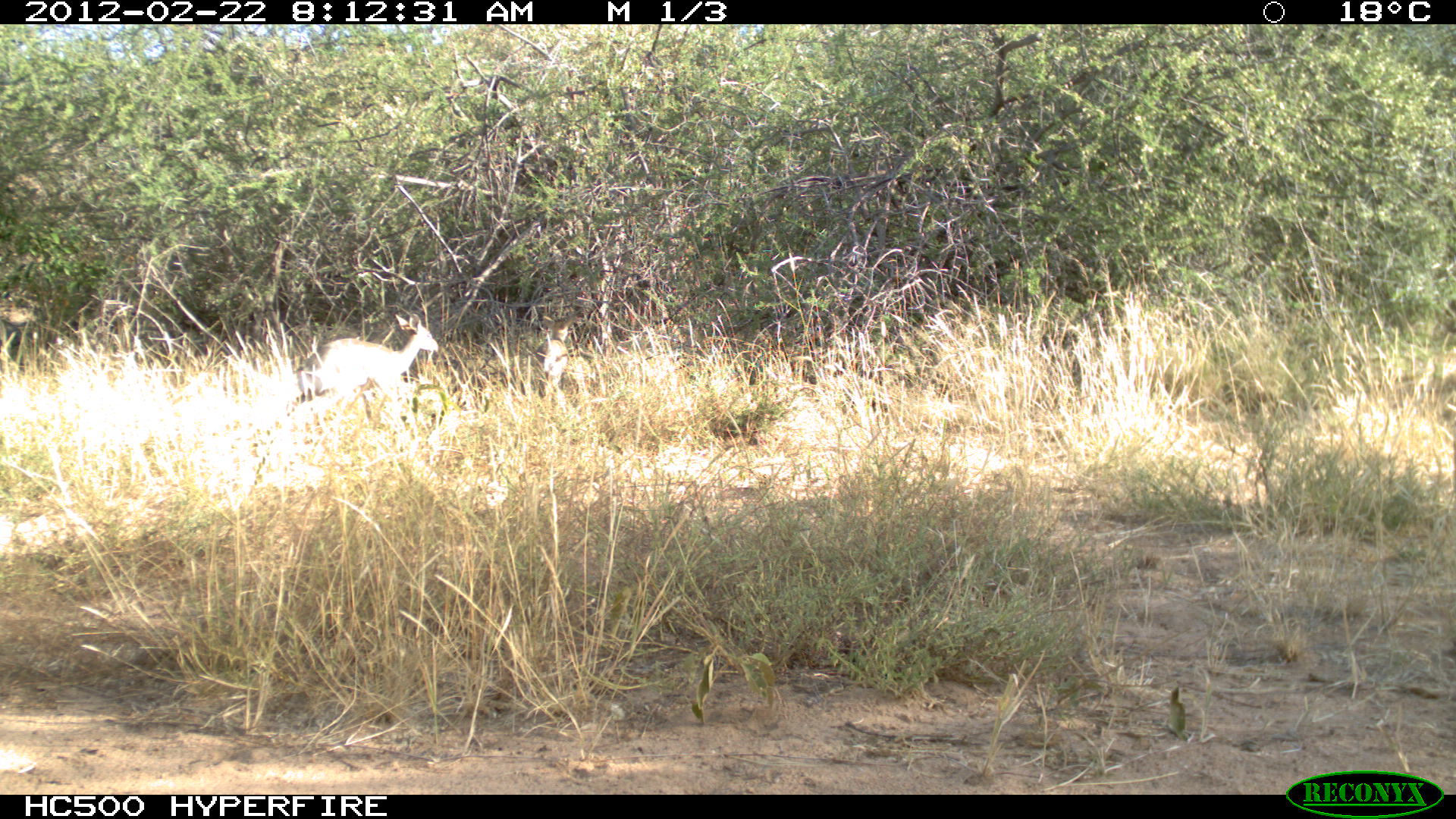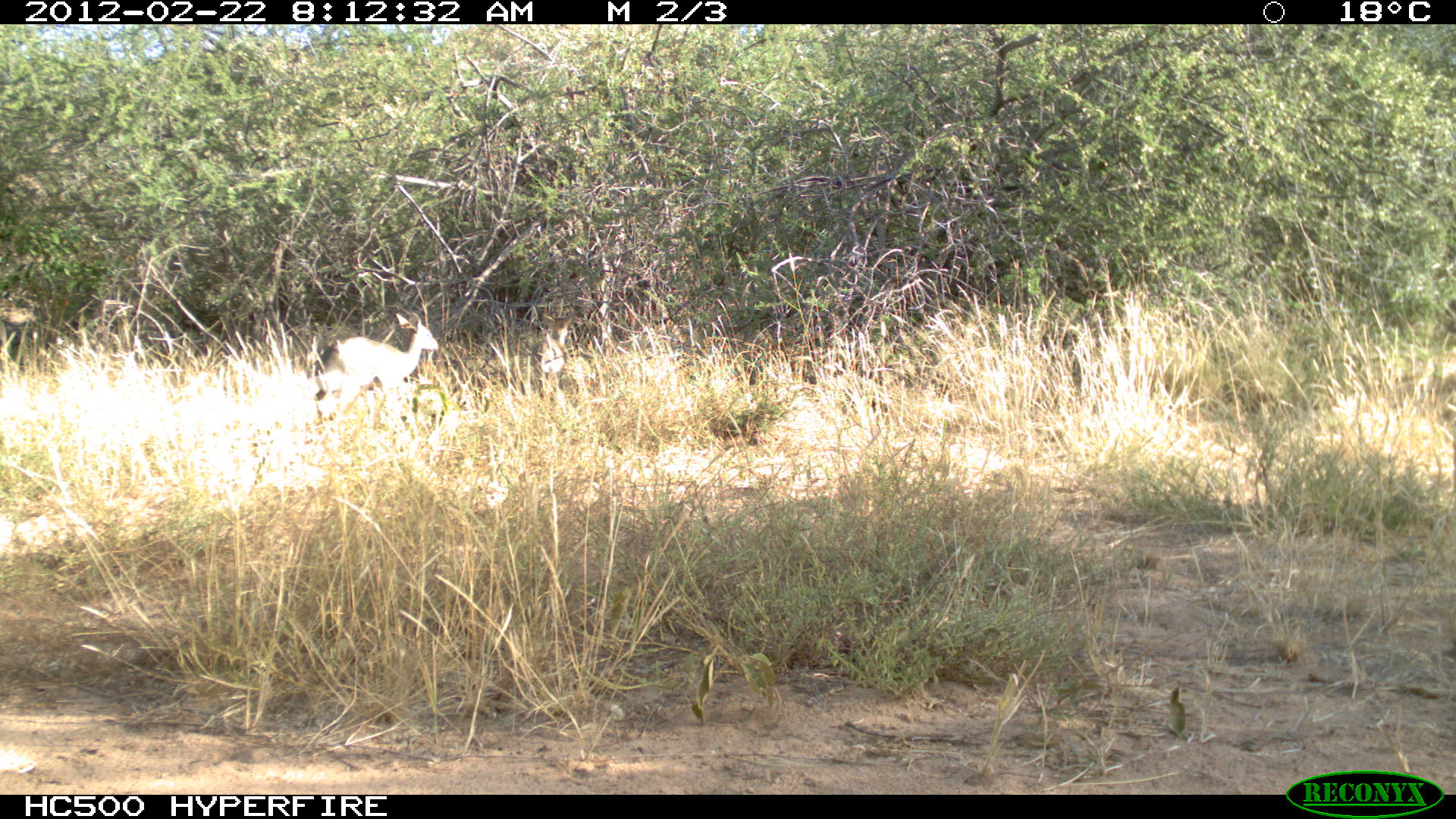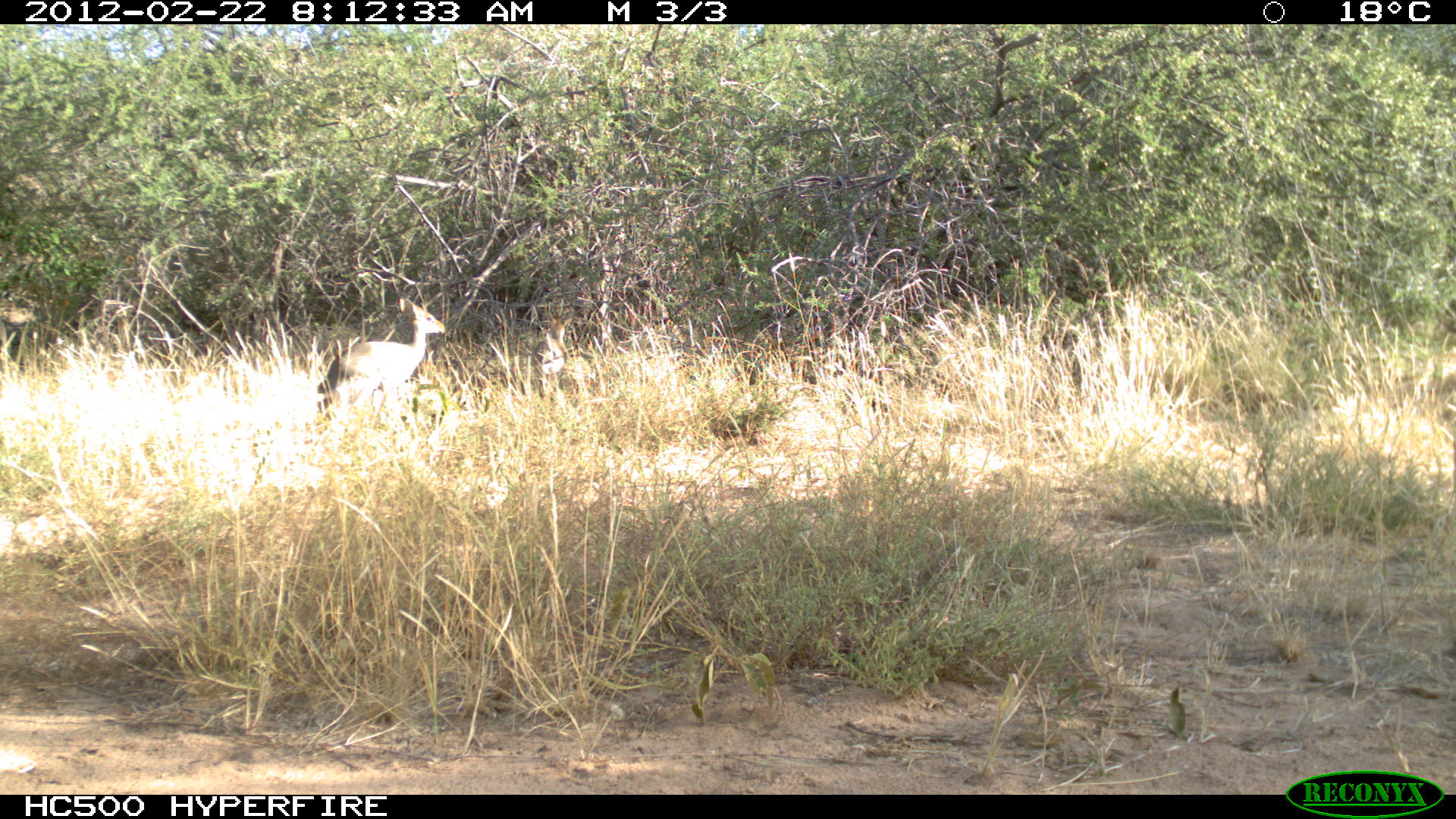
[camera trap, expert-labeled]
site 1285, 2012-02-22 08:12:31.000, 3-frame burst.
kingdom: Animalia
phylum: Chordata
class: Mammalia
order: Artiodactyla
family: Bovidae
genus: Madoqua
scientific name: Madoqua guentheri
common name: günther's dik-dik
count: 2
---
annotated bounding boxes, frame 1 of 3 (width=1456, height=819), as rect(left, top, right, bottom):
madoqua guentheri: rect(298, 309, 442, 403); rect(534, 314, 575, 384)